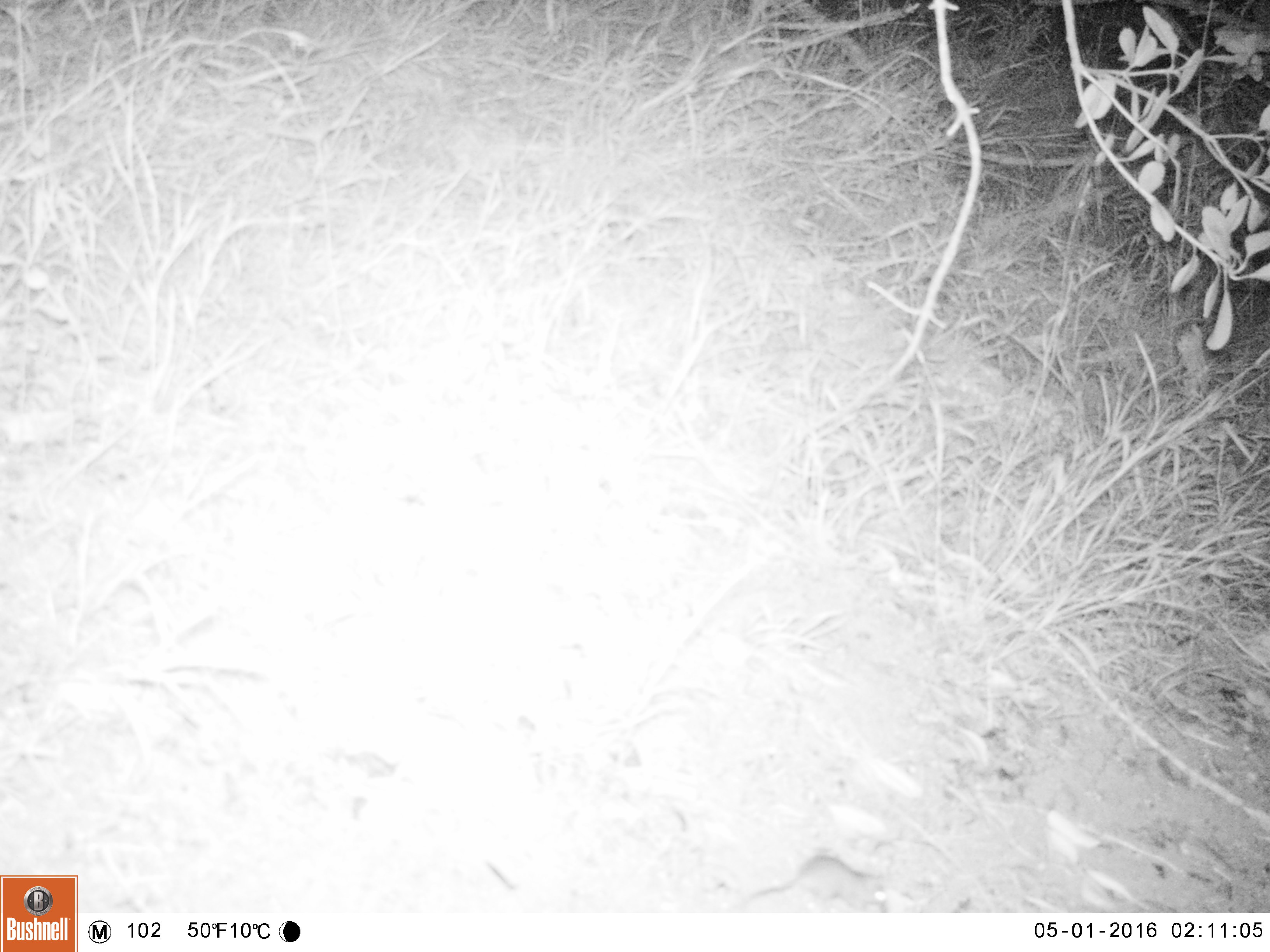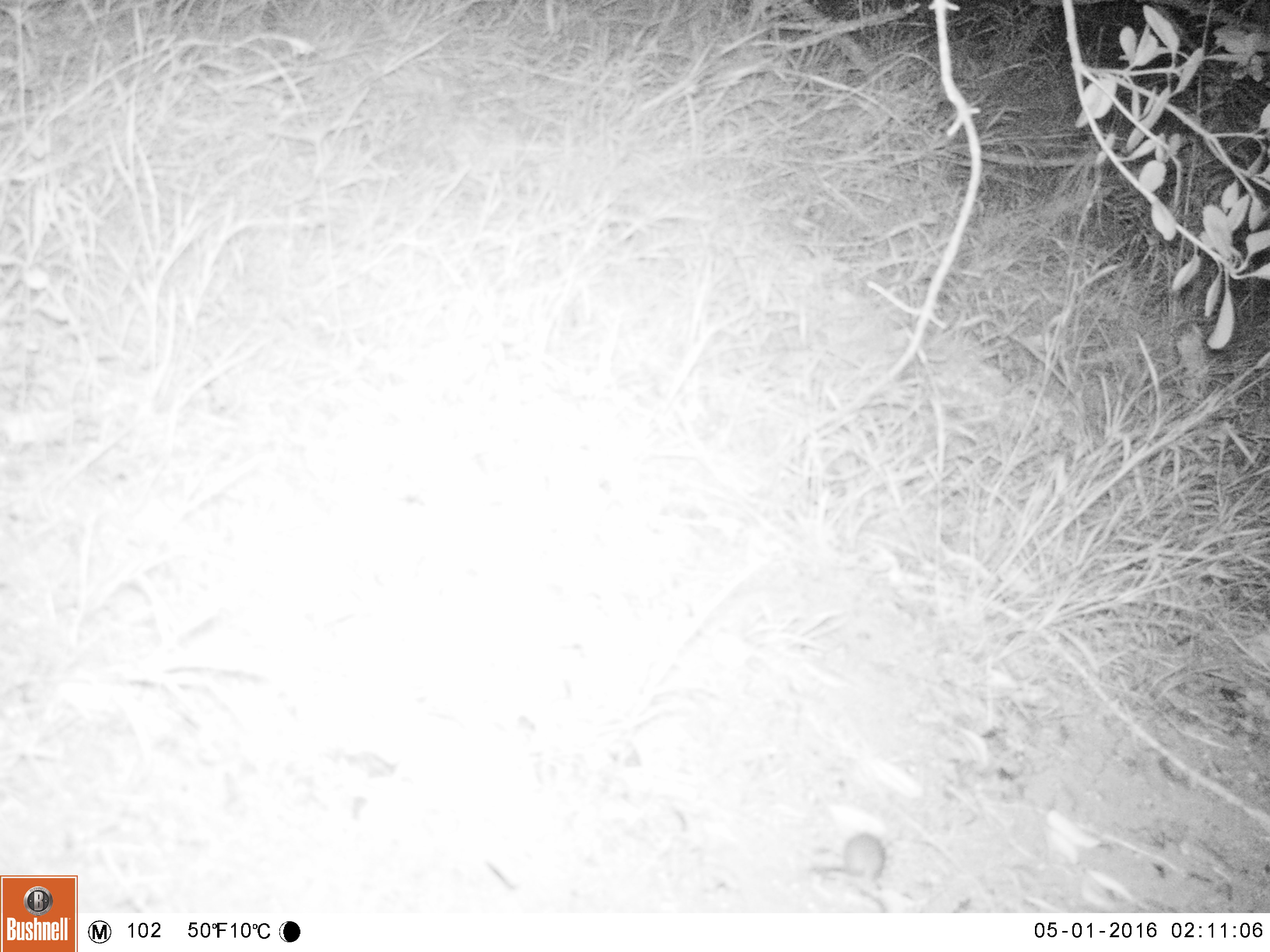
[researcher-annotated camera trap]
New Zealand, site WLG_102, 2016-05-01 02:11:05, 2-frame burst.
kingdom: Animalia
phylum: Chordata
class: Mammalia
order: Rodentia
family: Muridae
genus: Mus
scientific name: Mus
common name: mouse